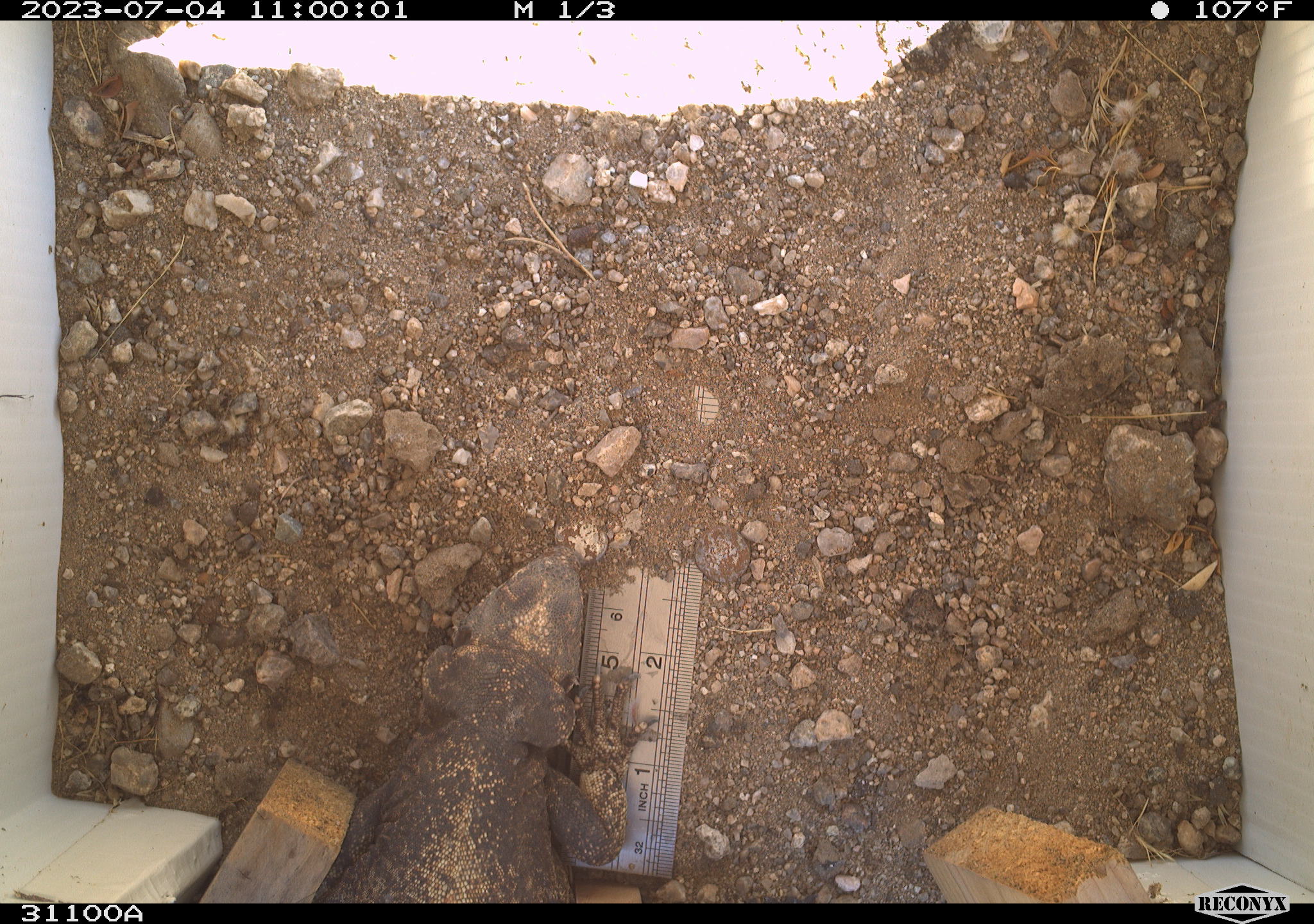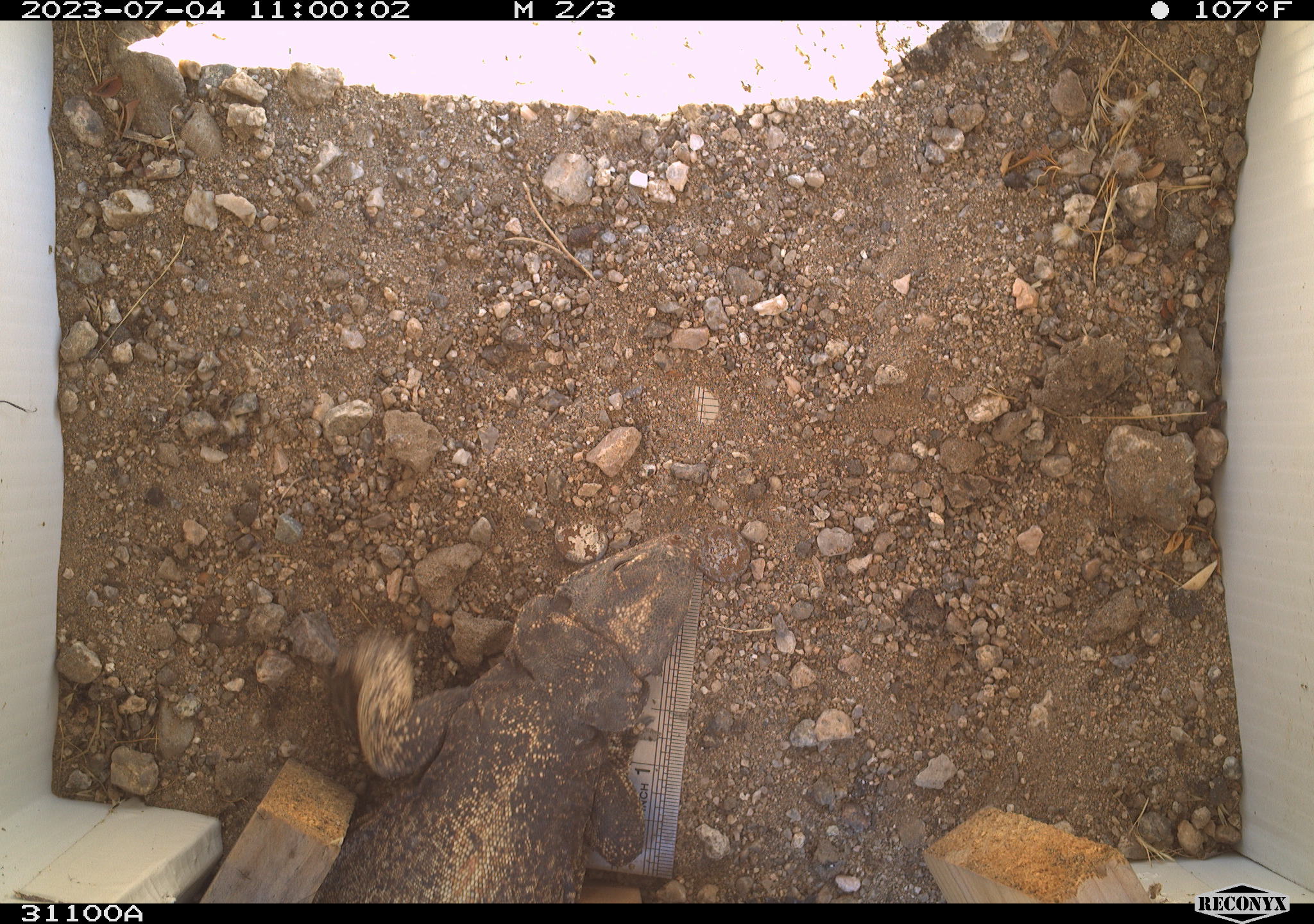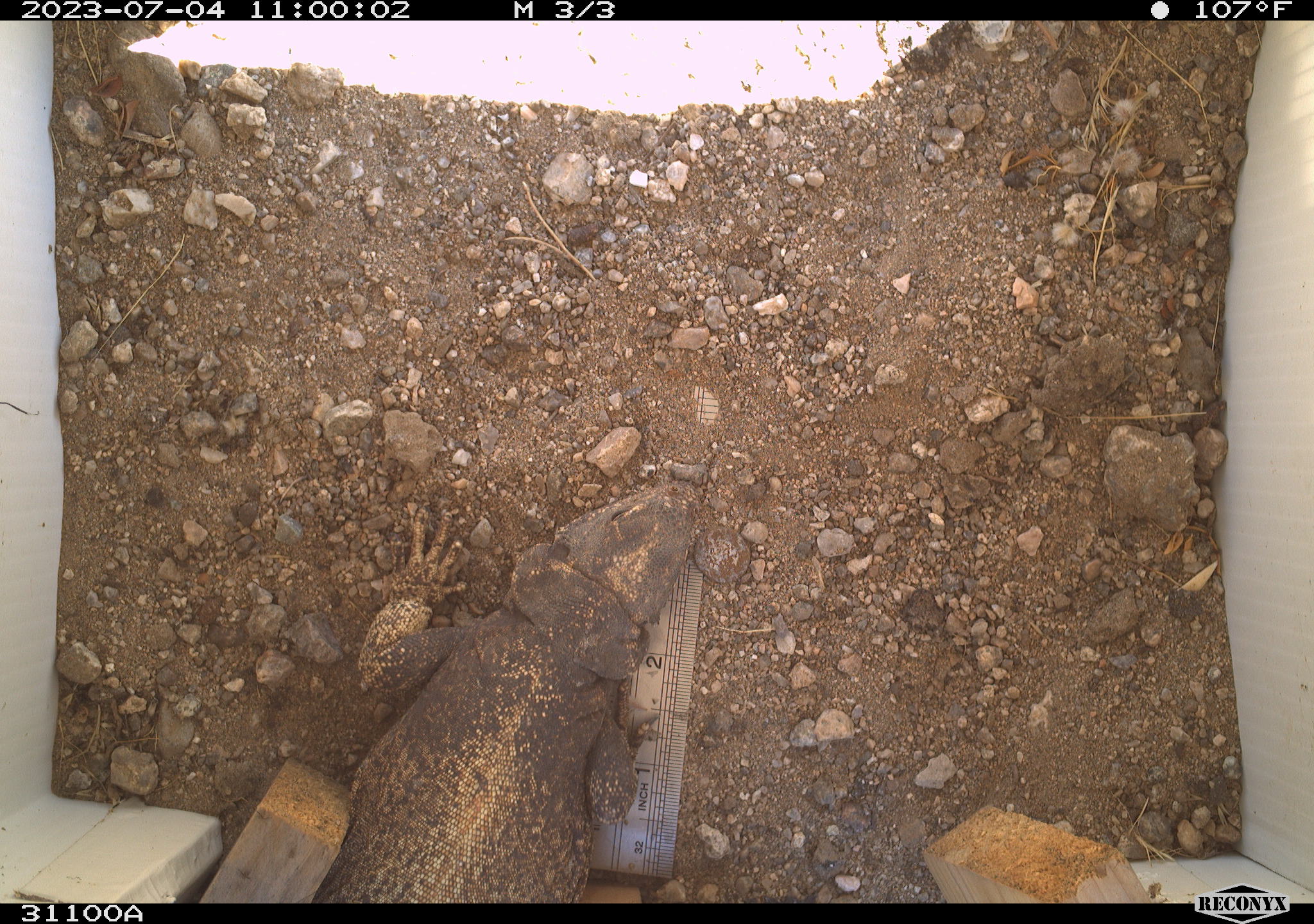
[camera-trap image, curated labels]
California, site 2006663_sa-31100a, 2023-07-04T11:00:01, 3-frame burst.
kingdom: Animalia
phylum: Chordata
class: Reptilia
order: Squamata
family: Iguanidae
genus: Sauromalus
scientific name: Sauromalus ater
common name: common chuckwalla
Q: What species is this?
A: Common chuckwalla (Sauromalus ater).